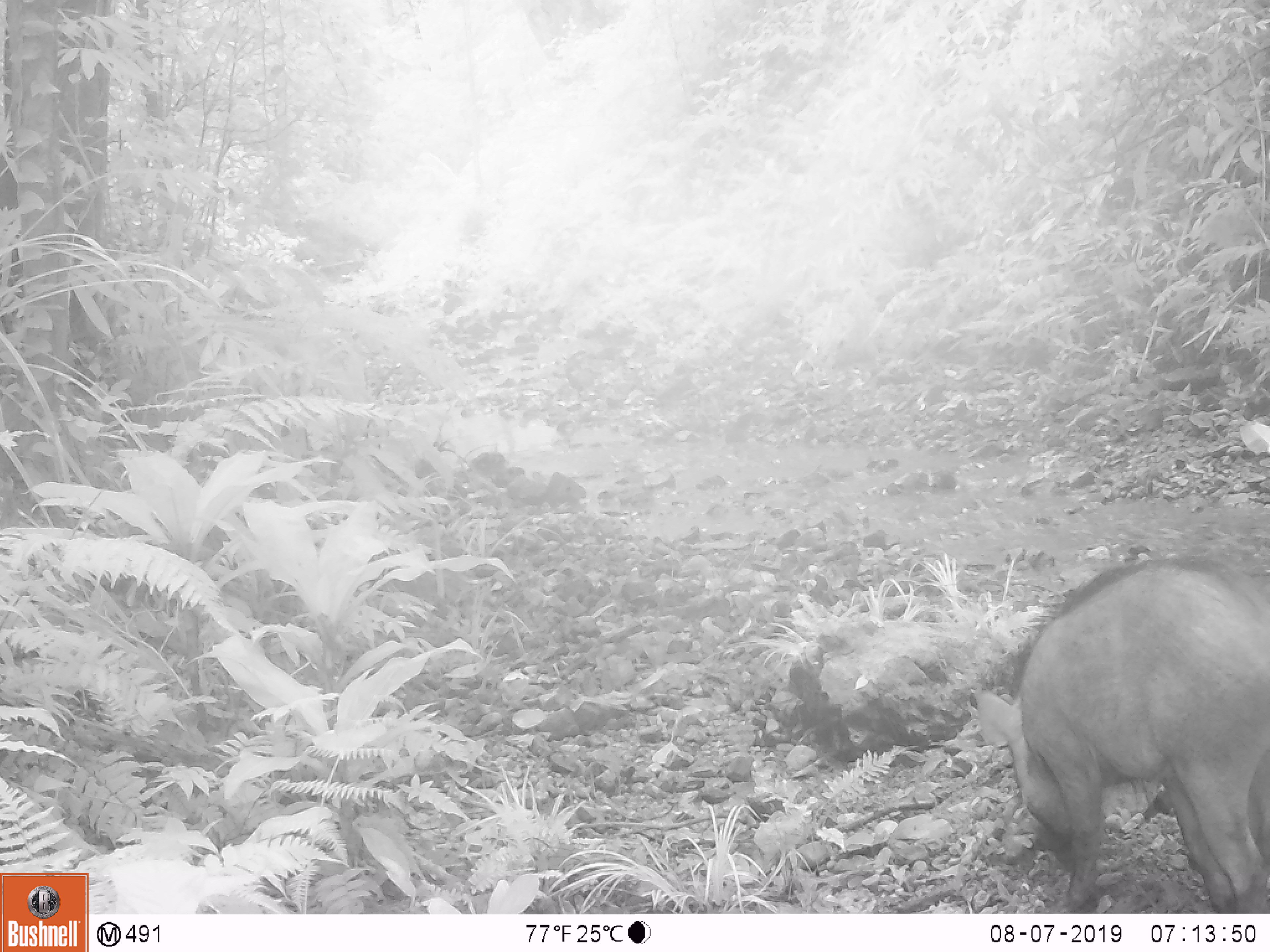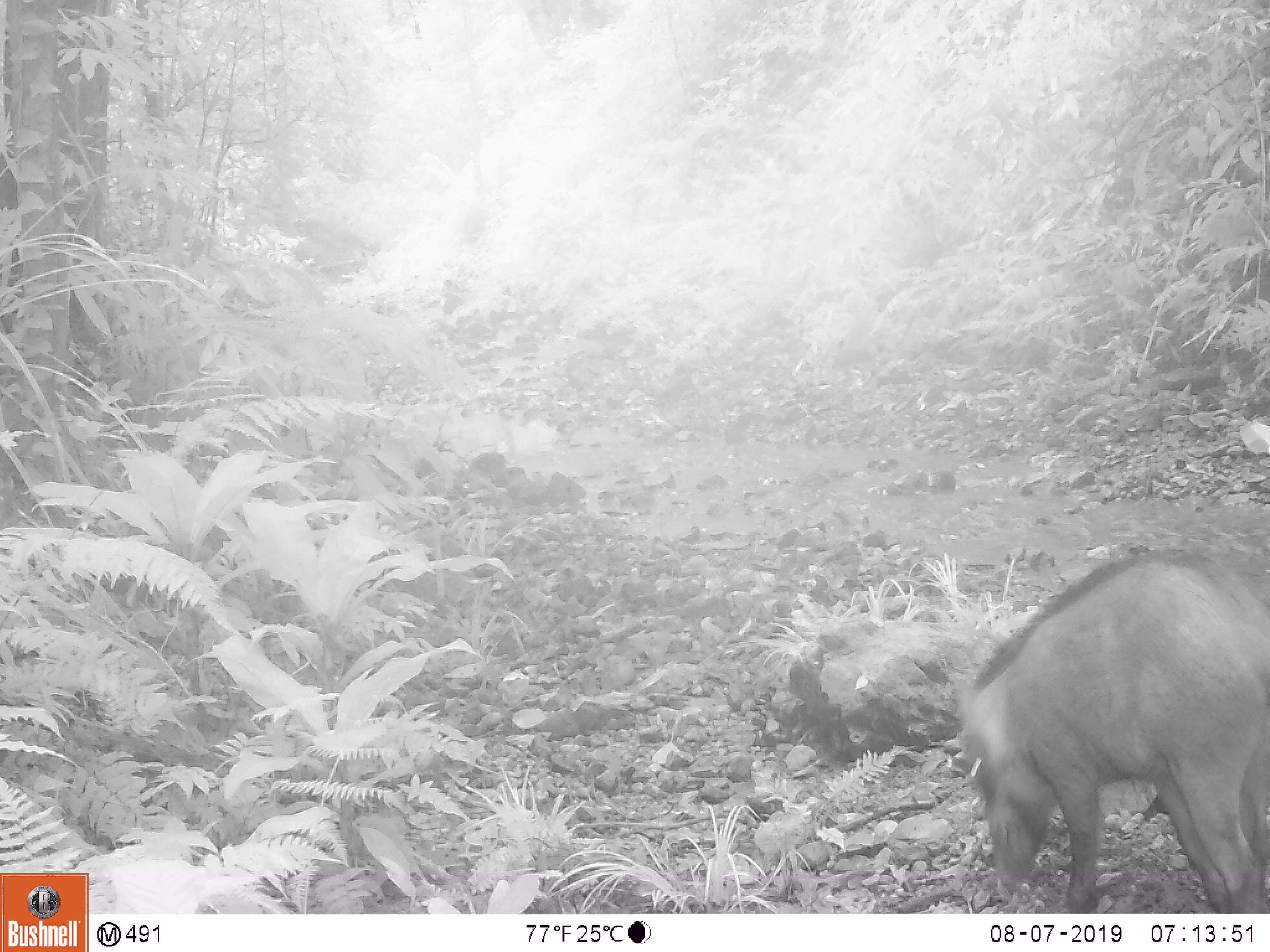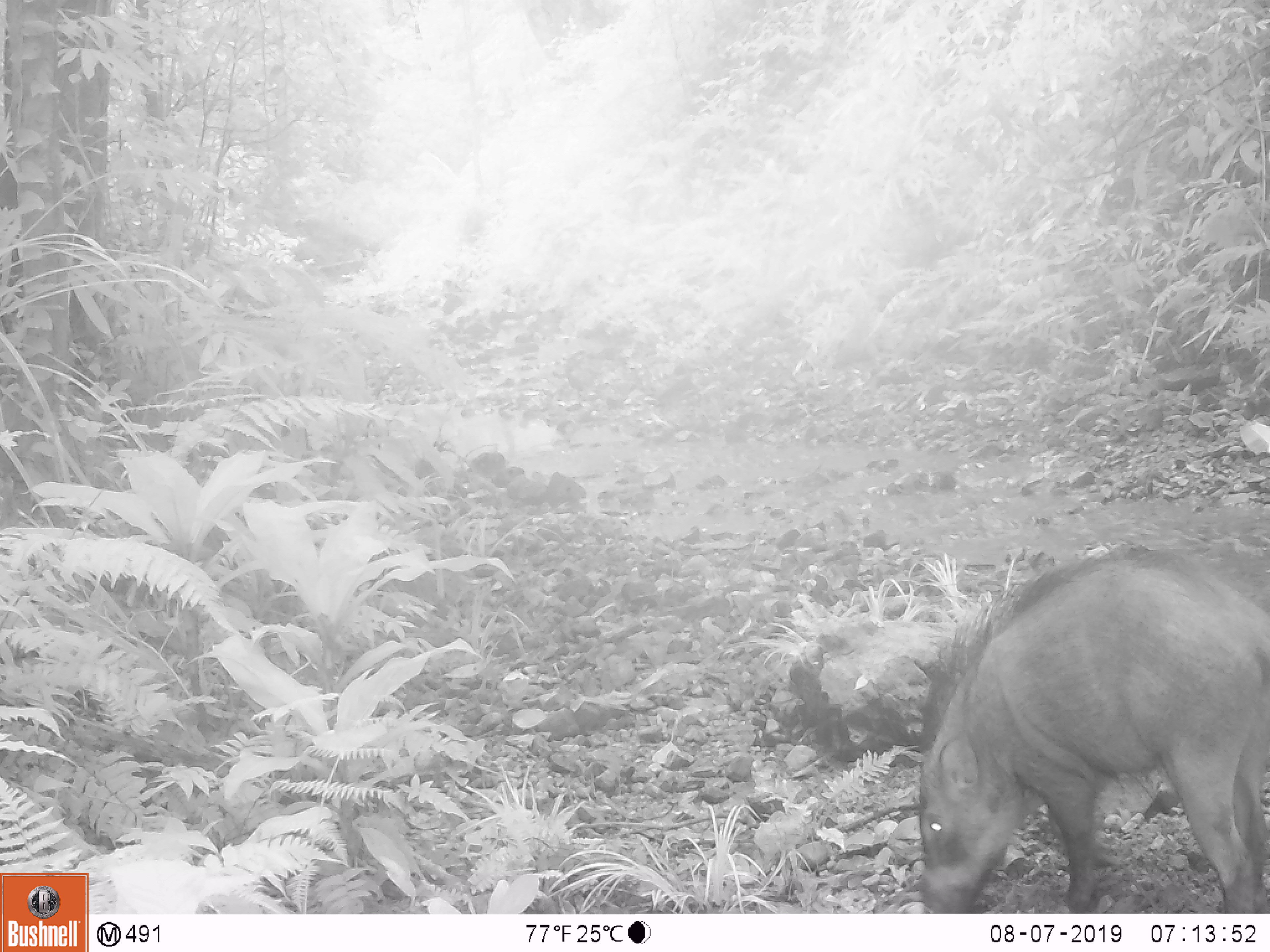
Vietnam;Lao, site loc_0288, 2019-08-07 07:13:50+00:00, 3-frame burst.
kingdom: Animalia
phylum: Chordata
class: Mammalia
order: Artiodactyla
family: Suidae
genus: Sus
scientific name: Sus scrofa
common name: eurasian wild pig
Eurasian wild pig (Sus scrofa). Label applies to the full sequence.